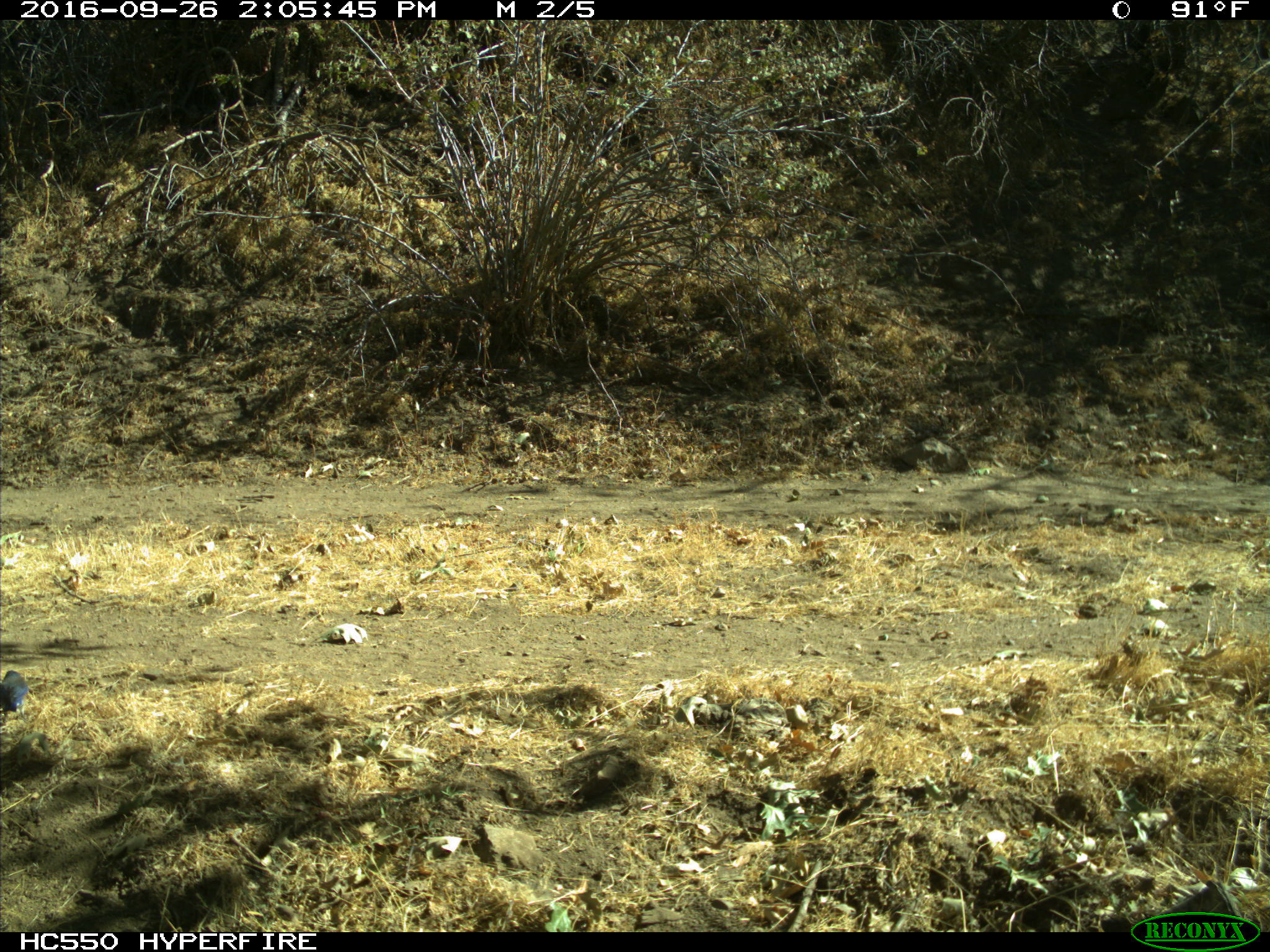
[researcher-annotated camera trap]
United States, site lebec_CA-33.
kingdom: Animalia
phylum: Chordata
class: Aves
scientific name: Aves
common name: birds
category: unidentified bird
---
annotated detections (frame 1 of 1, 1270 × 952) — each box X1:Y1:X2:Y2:
animal: 0:671:30:717